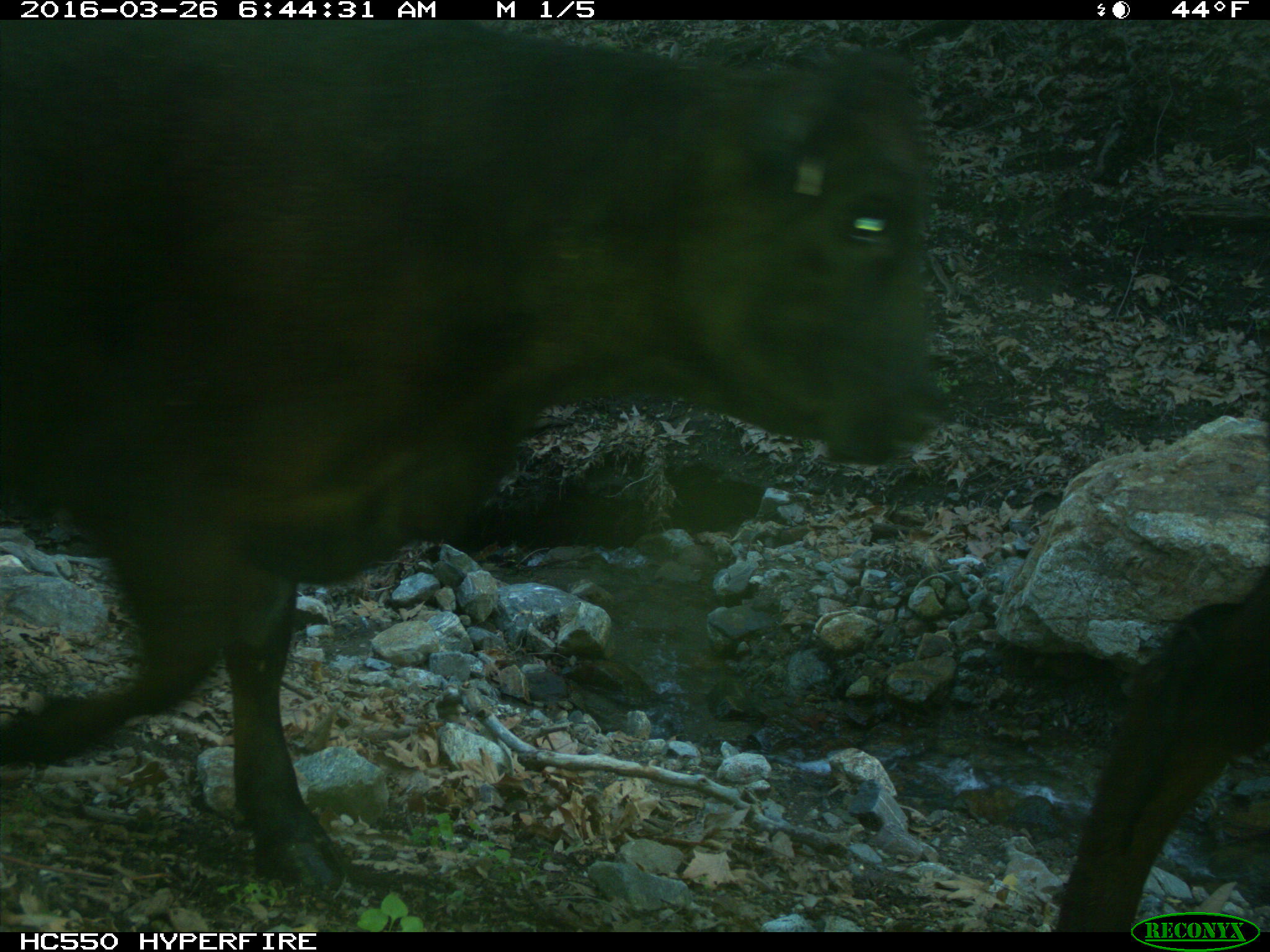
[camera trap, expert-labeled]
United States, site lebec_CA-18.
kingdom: Animalia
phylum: Chordata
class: Mammalia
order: Artiodactyla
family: Bovidae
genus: Bos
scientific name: Bos taurus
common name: domestic cow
Bos taurus (domestic cow).